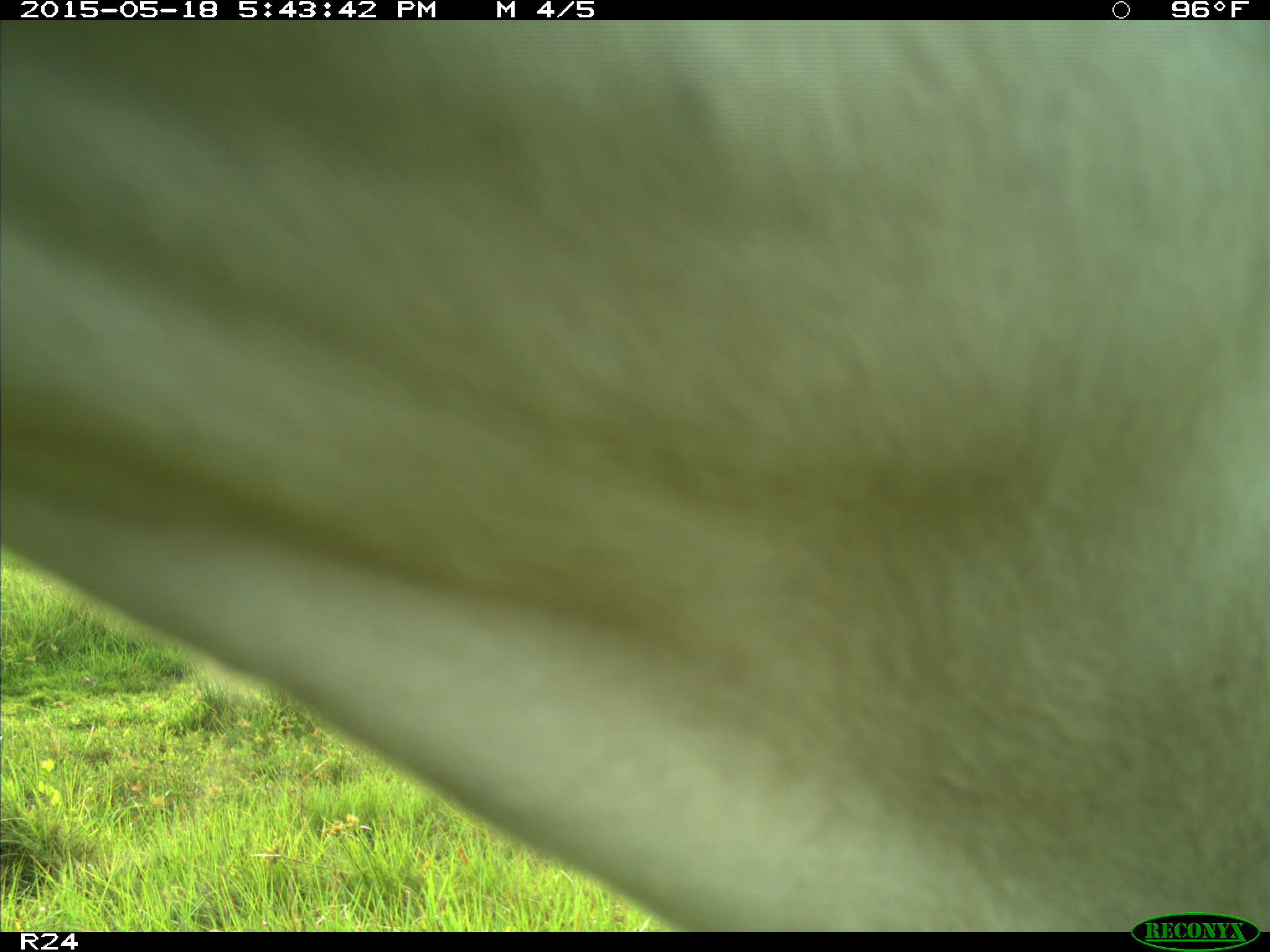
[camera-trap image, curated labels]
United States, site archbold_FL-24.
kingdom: Animalia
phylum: Chordata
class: Mammalia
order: Artiodactyla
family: Bovidae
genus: Bos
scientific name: Bos taurus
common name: domestic cow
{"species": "Bos taurus (domestic cow)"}